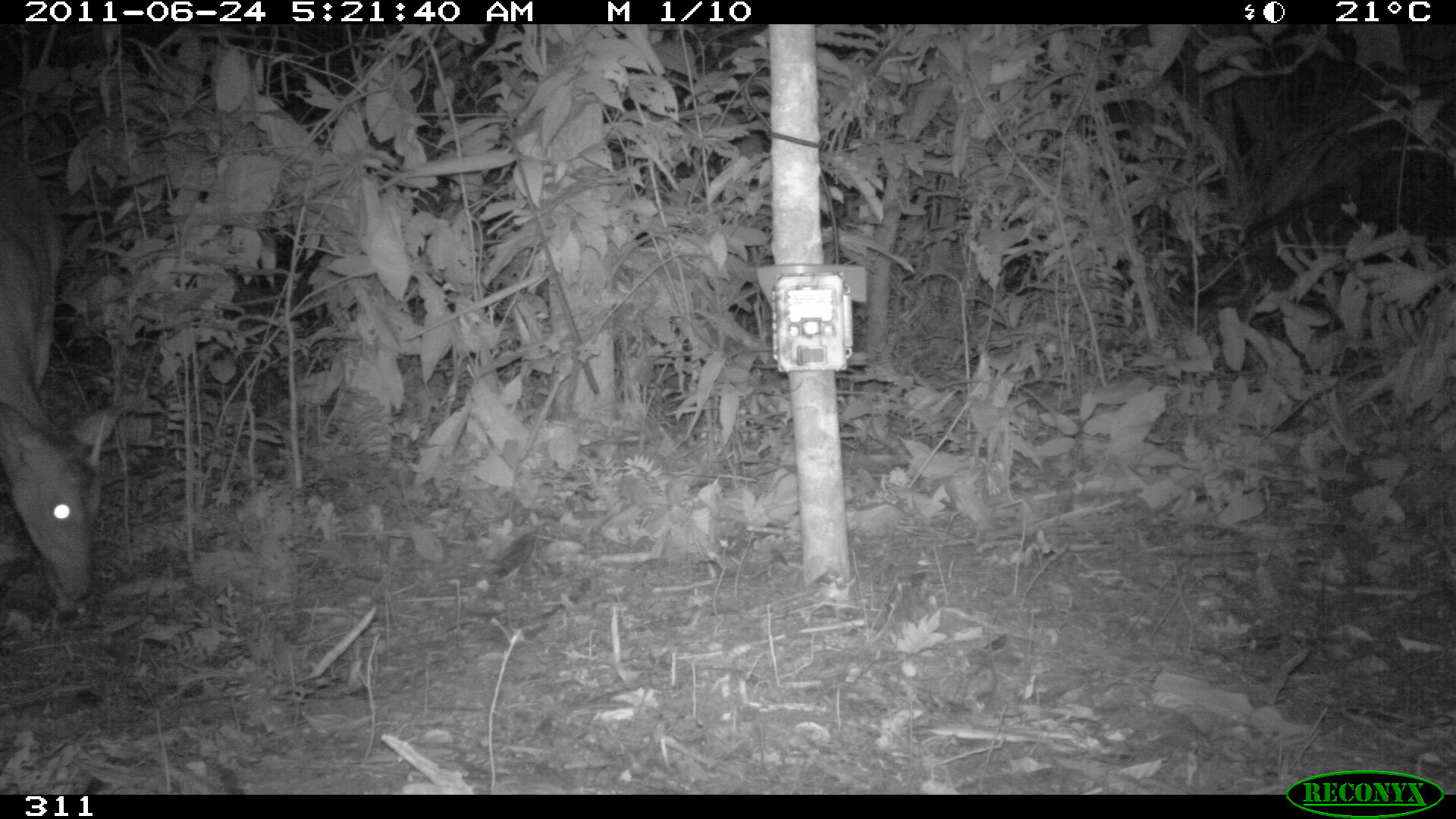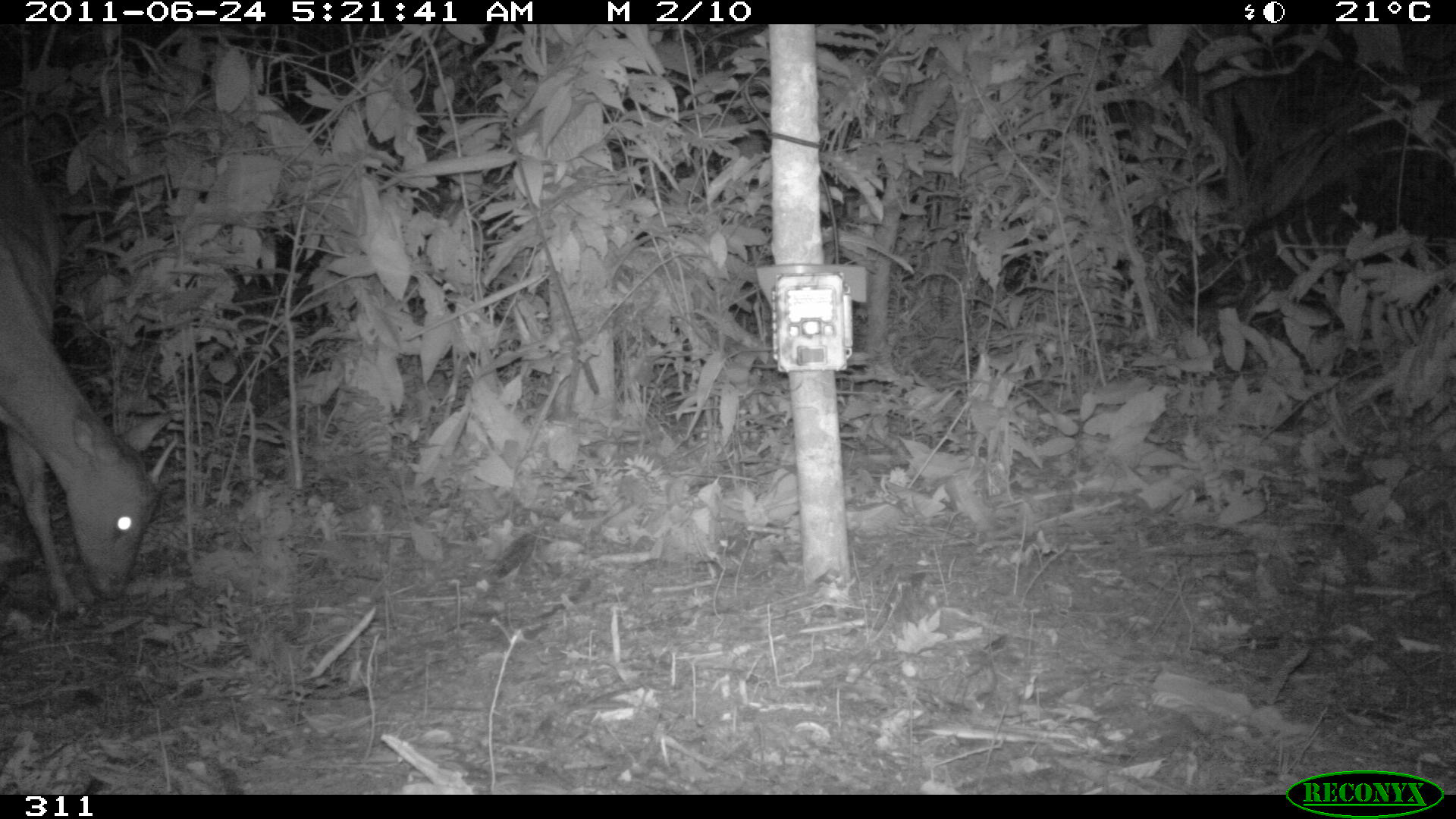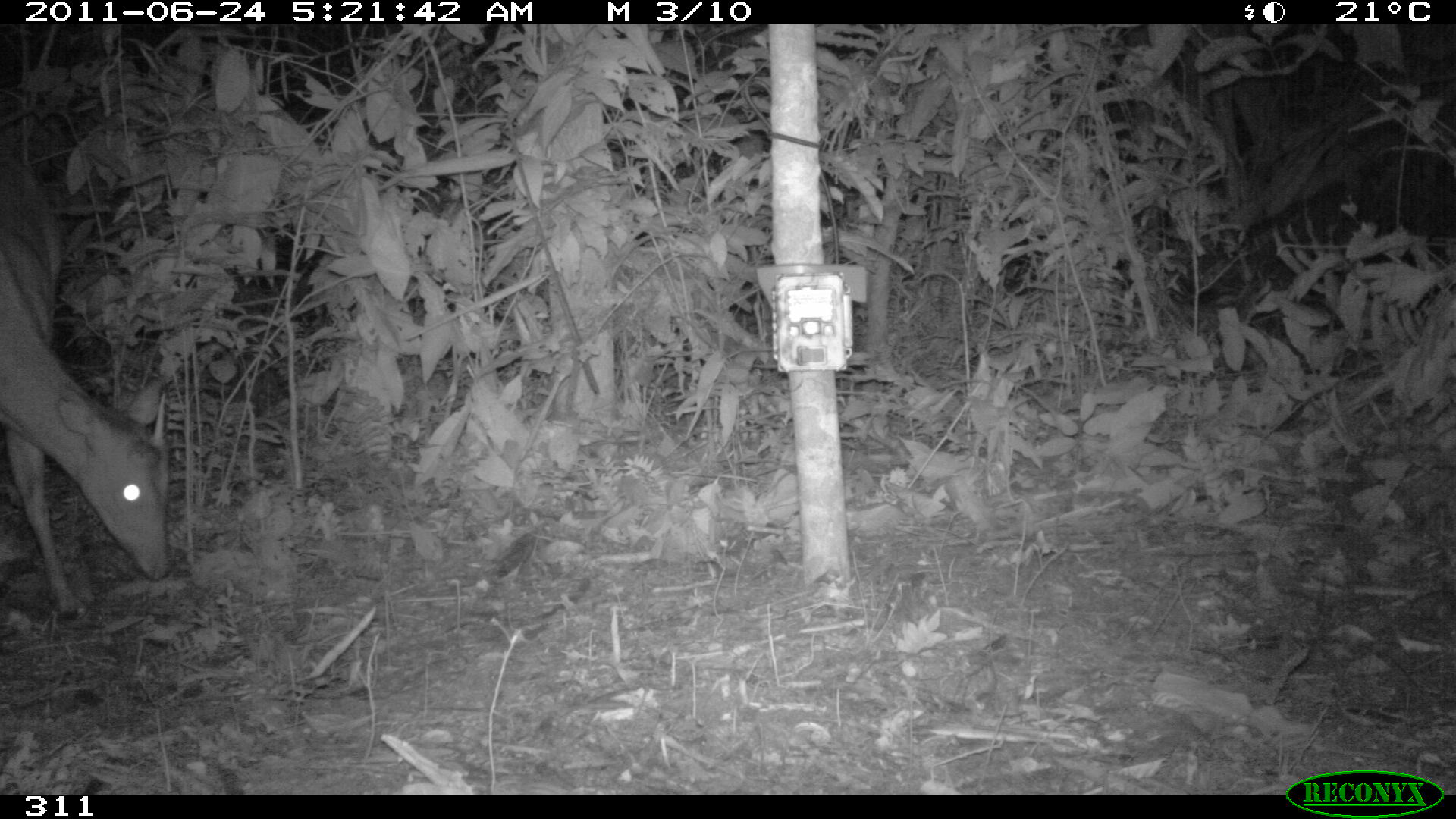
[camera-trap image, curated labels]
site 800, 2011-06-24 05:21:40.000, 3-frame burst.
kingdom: Animalia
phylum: Chordata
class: Mammalia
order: Artiodactyla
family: Cervidae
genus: Mazama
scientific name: Mazama americana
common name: red brocket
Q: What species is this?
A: Mazama americana (red brocket).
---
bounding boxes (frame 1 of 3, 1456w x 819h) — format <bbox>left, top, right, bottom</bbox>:
mazama americana: <bbox>0, 133, 125, 610</bbox>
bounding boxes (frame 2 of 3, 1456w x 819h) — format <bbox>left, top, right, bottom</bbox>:
mazama americana: <bbox>0, 125, 174, 612</bbox>